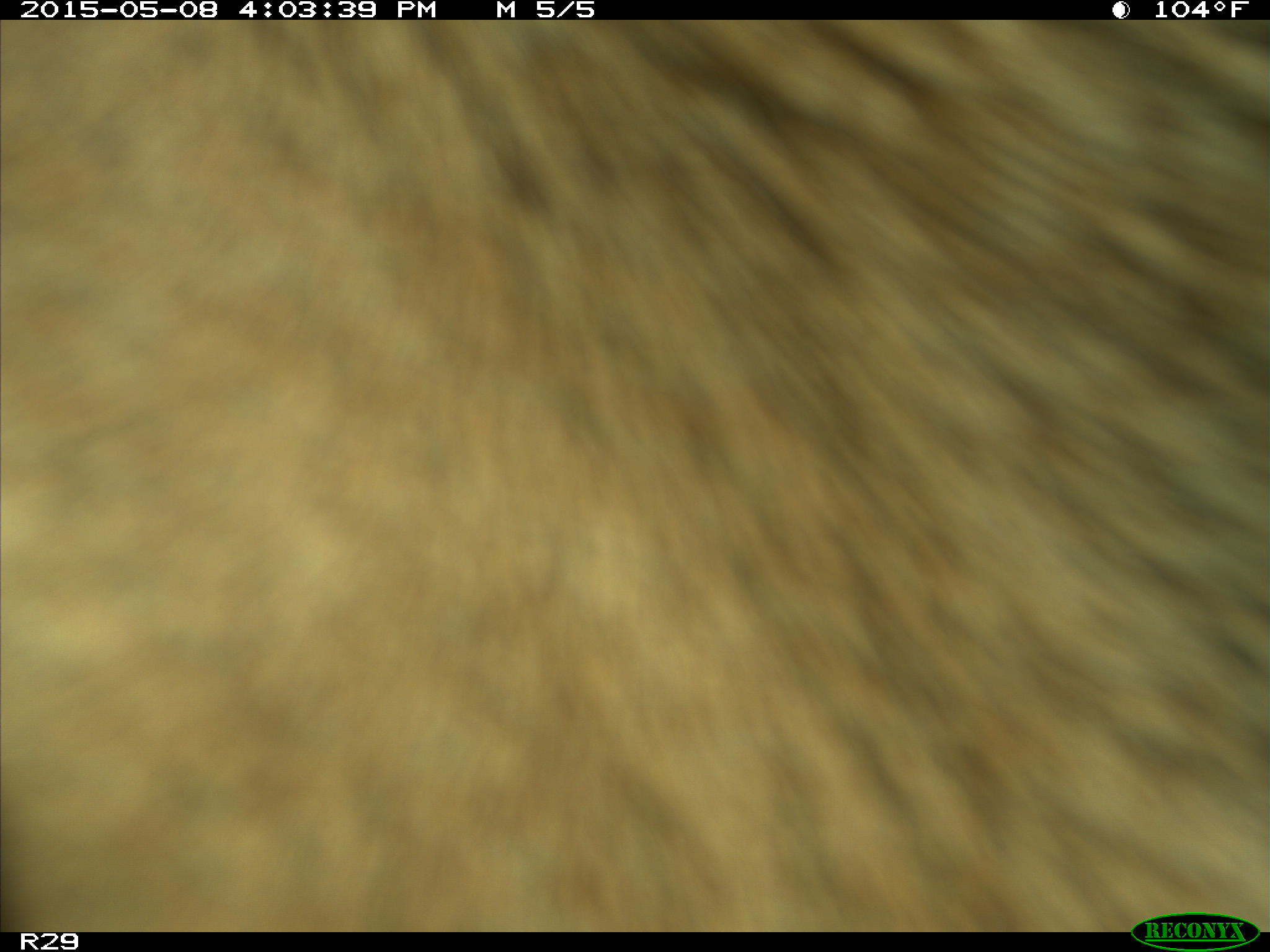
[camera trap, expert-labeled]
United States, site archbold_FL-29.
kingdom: Animalia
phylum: Chordata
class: Mammalia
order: Artiodactyla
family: Bovidae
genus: Bos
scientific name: Bos taurus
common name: domestic cow